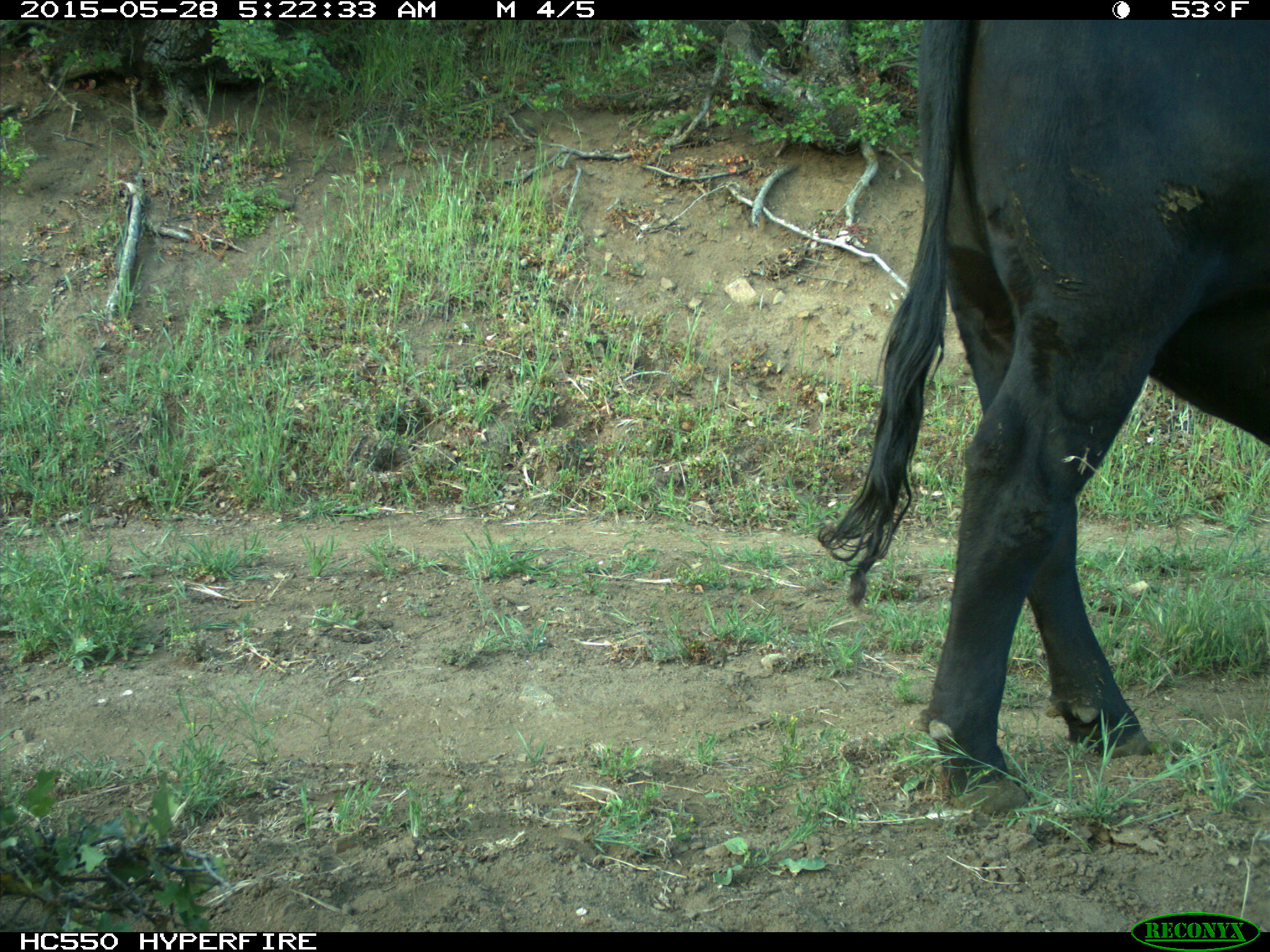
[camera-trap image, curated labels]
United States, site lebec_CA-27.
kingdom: Animalia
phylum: Chordata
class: Mammalia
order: Artiodactyla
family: Bovidae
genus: Bos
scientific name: Bos taurus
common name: domestic cow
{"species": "Bos taurus (domestic cow)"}